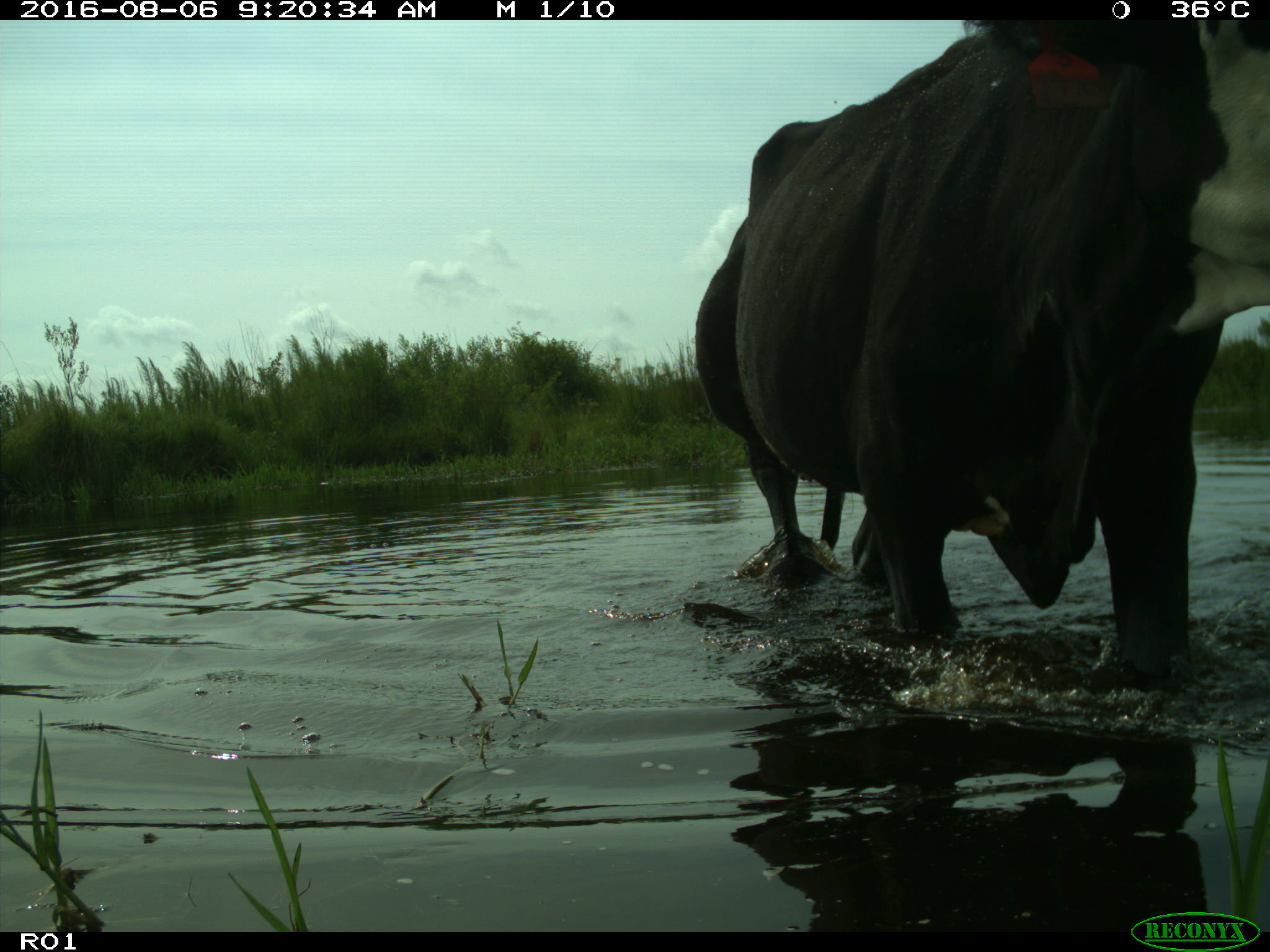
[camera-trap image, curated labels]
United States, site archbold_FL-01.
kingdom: Animalia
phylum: Chordata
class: Mammalia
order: Artiodactyla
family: Bovidae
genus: Bos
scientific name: Bos taurus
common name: domestic cow